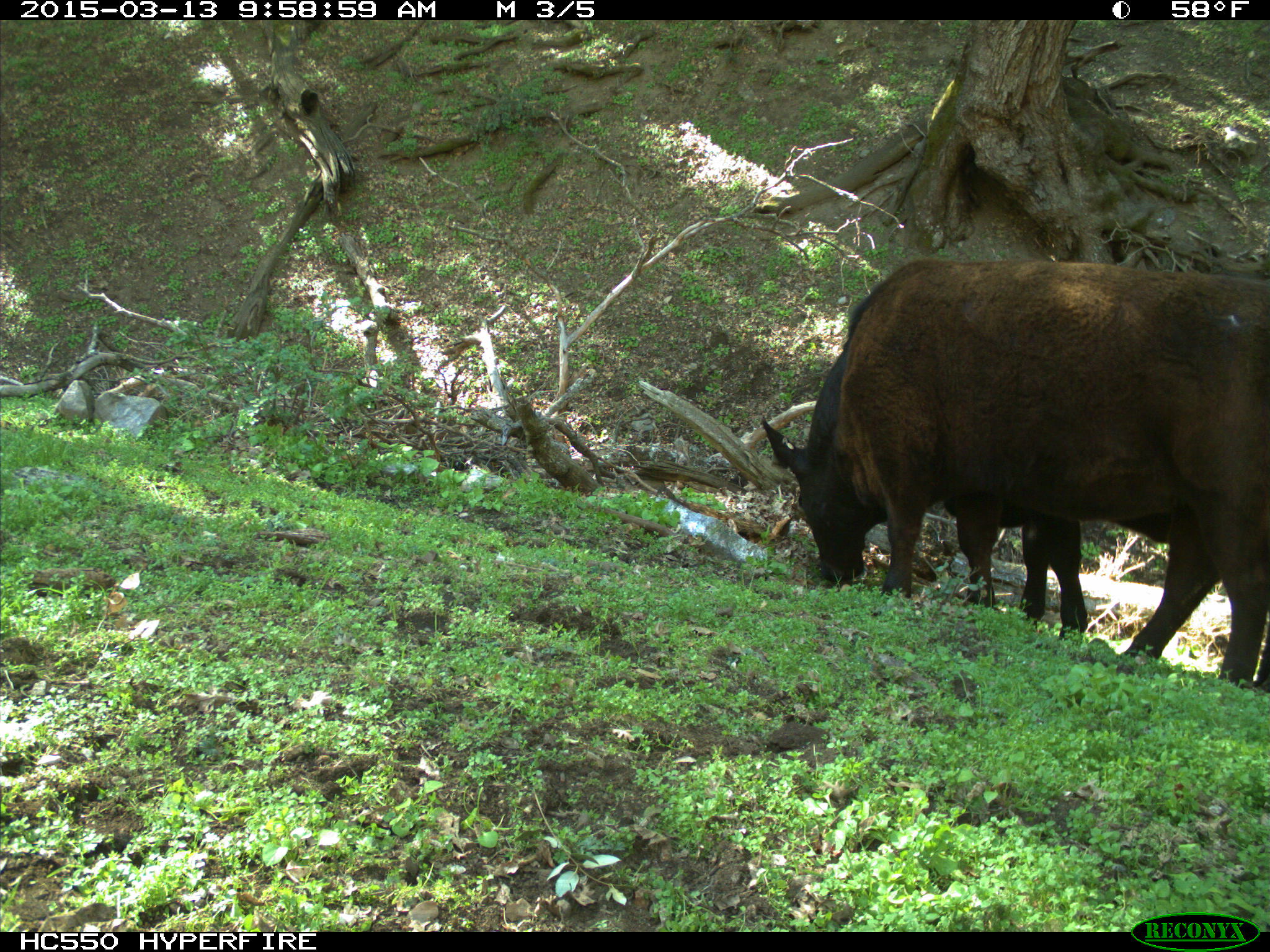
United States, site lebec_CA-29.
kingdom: Animalia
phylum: Chordata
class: Mammalia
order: Artiodactyla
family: Bovidae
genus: Bos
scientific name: Bos taurus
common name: domestic cow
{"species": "Bos taurus (domestic cow)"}